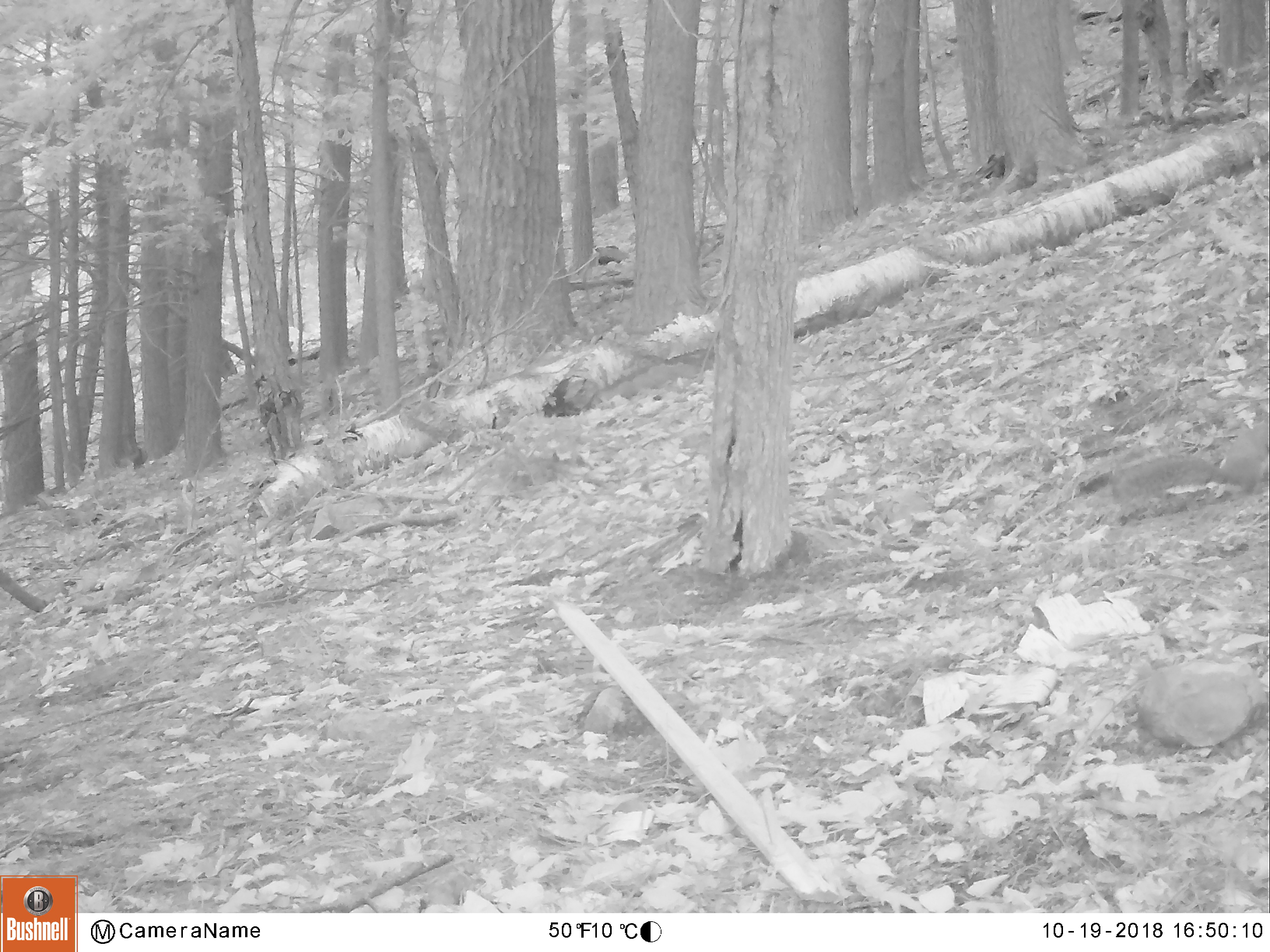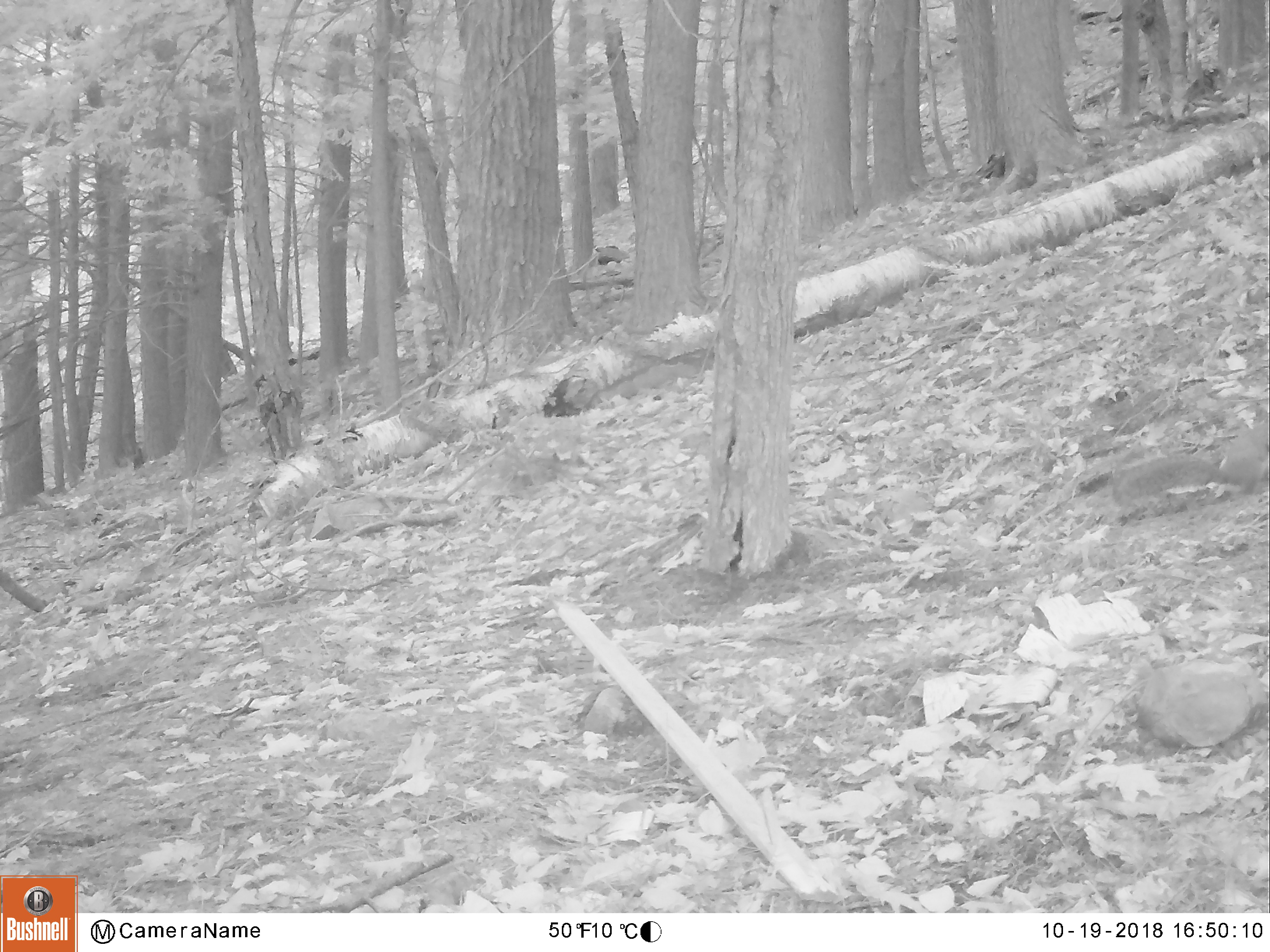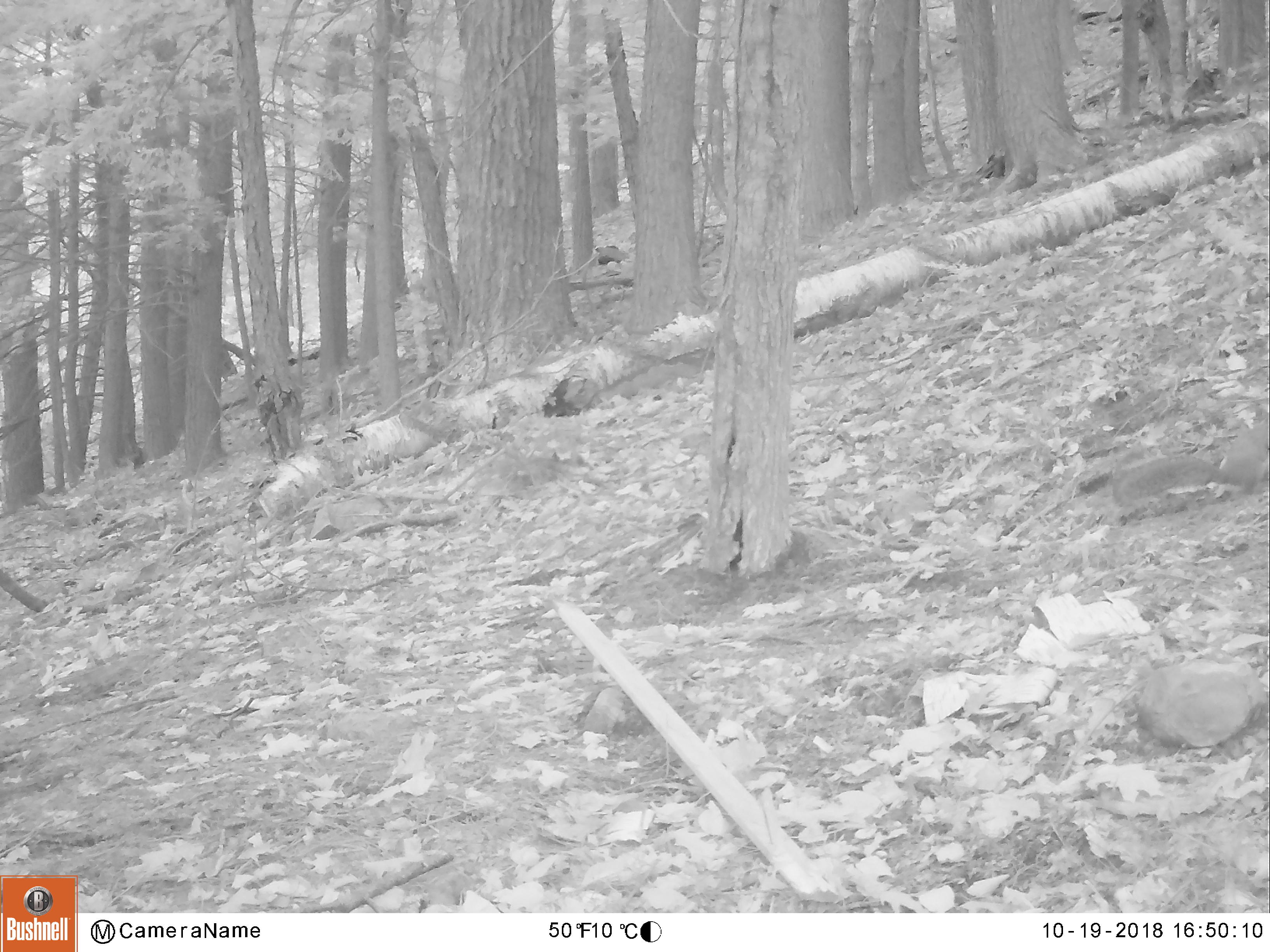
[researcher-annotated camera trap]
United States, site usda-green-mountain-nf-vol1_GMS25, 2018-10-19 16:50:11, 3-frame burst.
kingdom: Animalia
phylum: Chordata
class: Mammalia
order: Rodentia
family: Sciuridae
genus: Sciurus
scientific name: Sciurus carolinensis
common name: gray squirrel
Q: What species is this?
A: Gray squirrel (Sciurus carolinensis).